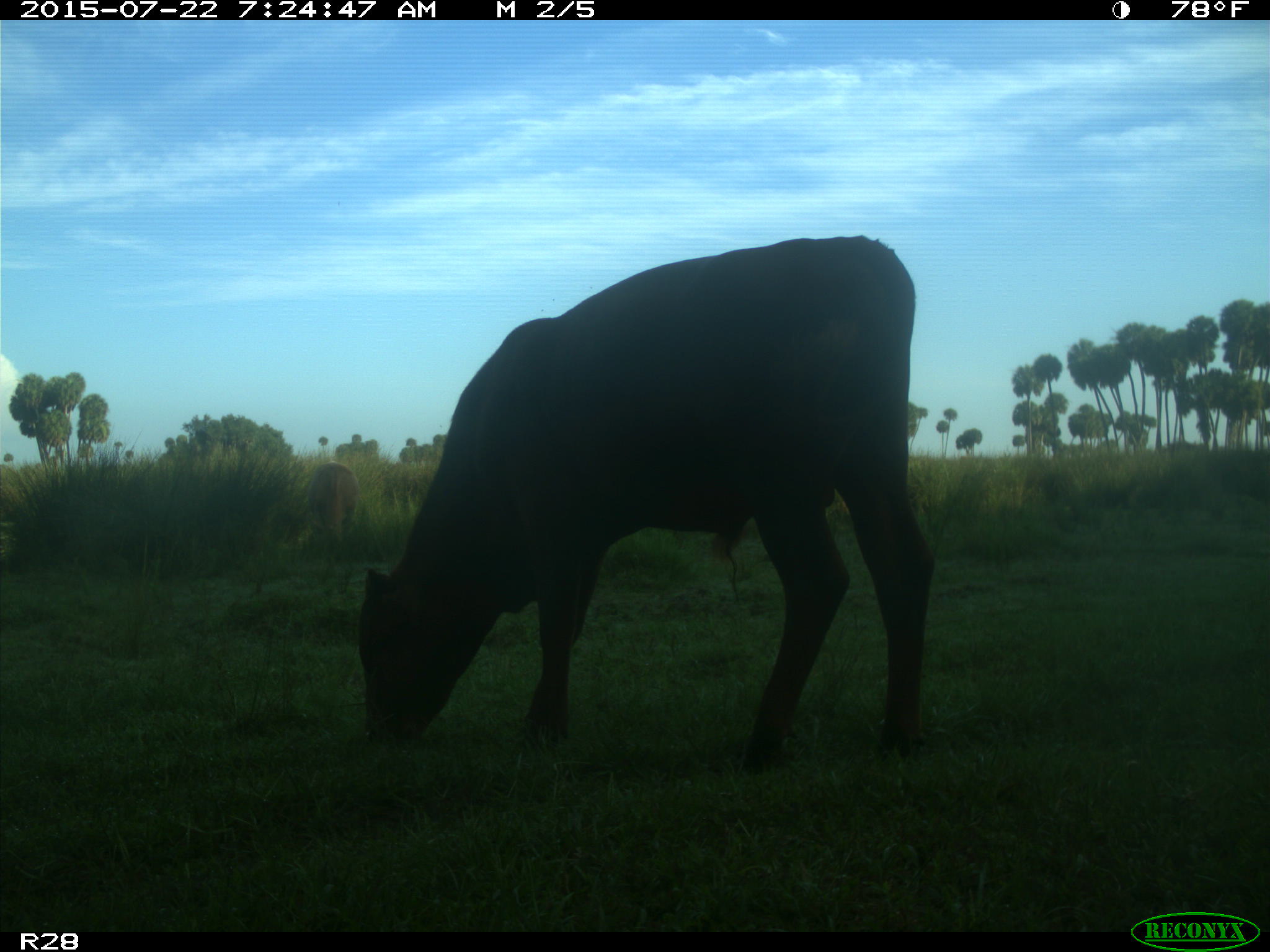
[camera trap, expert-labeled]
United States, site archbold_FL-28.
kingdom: Animalia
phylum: Chordata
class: Mammalia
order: Artiodactyla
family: Bovidae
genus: Bos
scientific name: Bos taurus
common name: domestic cow